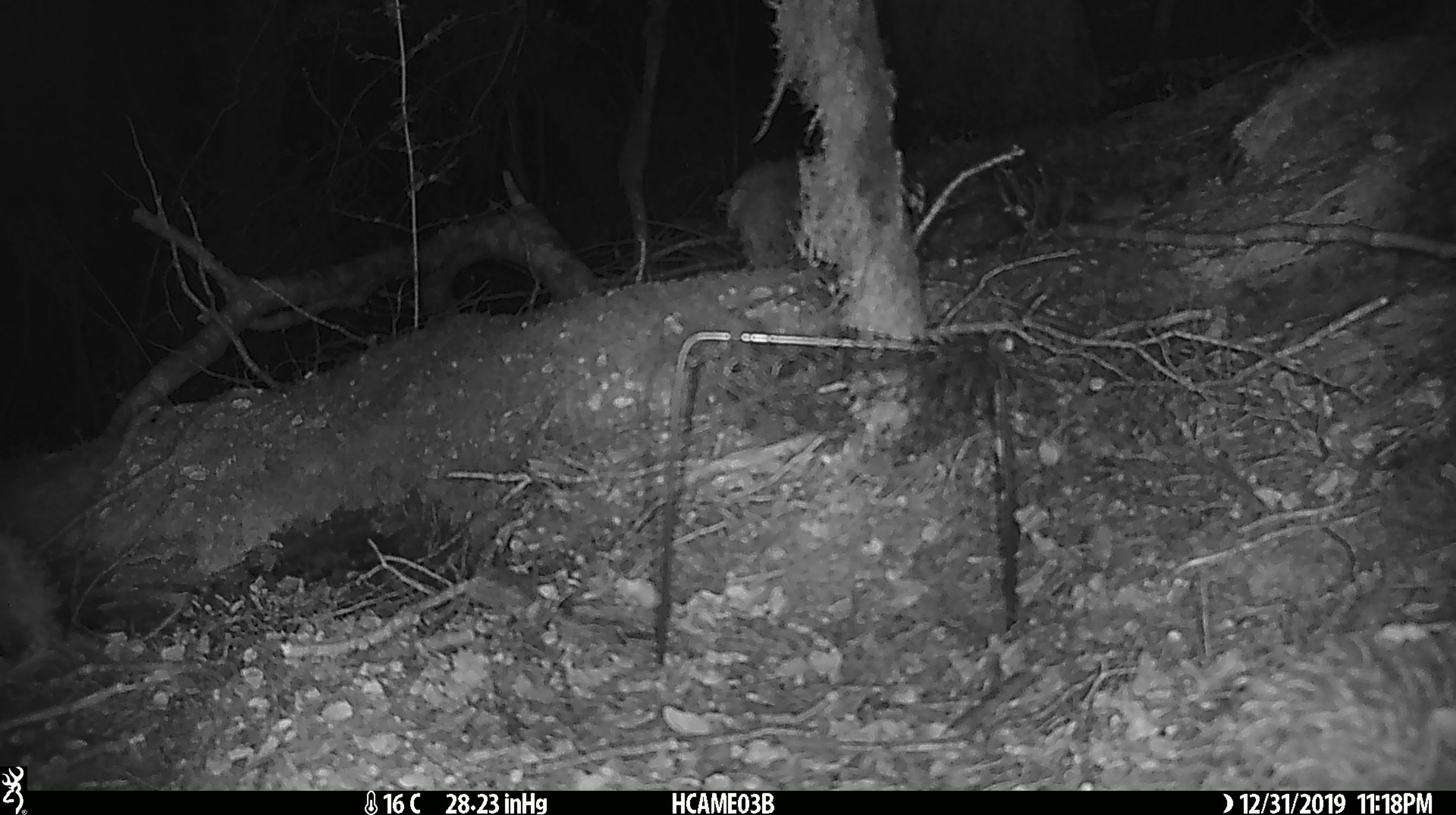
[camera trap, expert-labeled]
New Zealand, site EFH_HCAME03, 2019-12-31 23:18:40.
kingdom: Animalia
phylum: Chordata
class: Mammalia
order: Rodentia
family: Muridae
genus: Mus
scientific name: Mus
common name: mouse